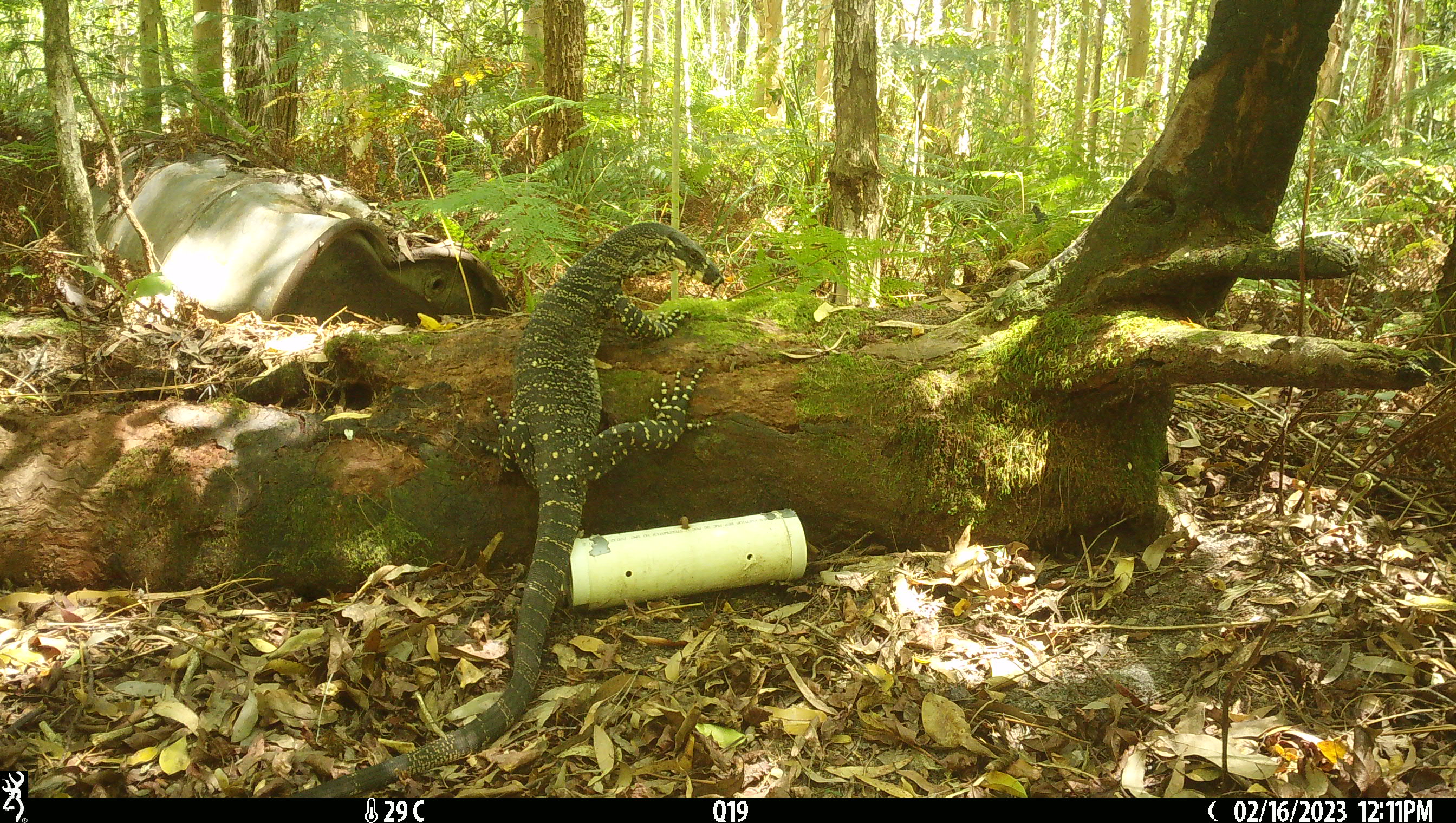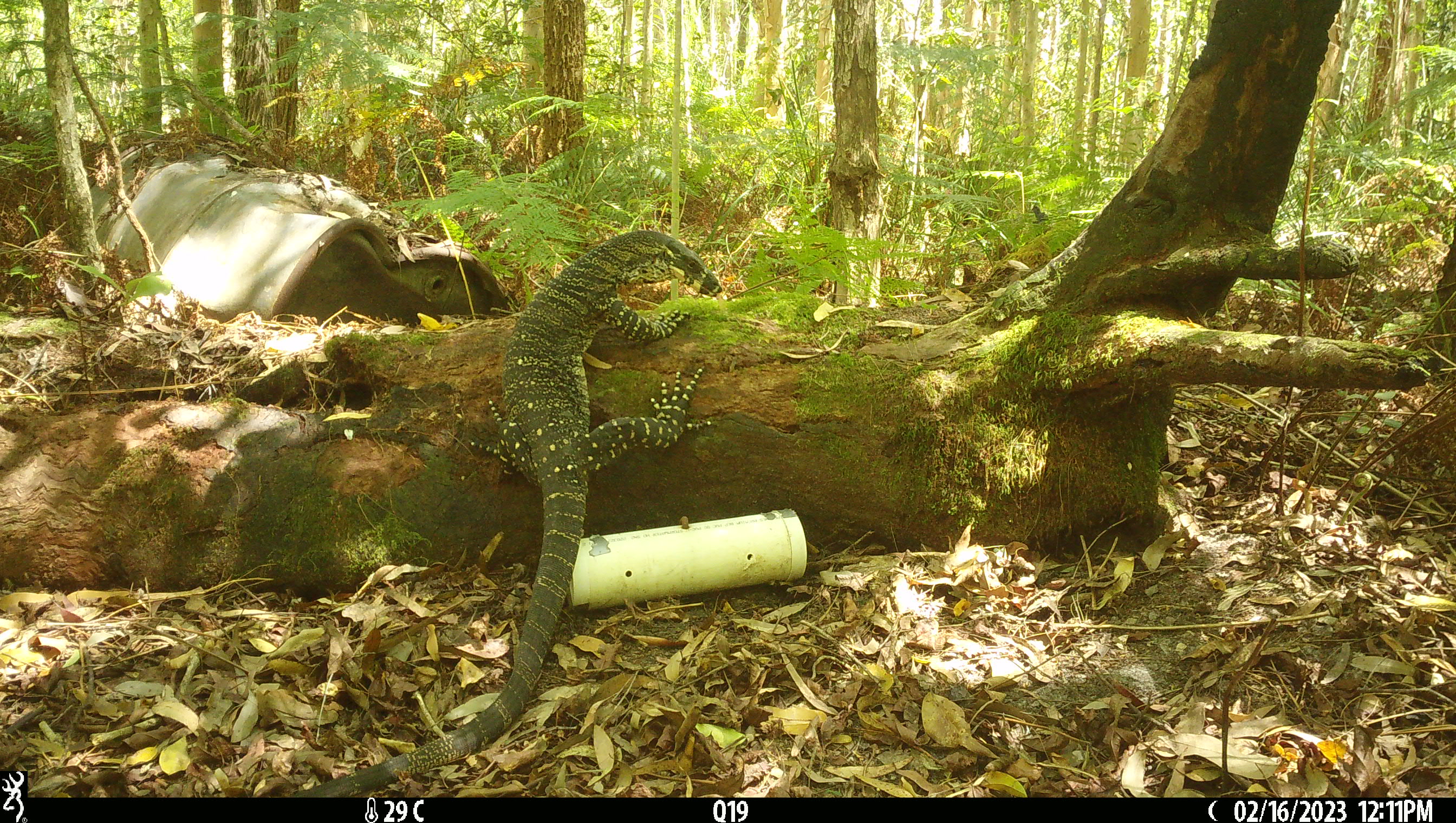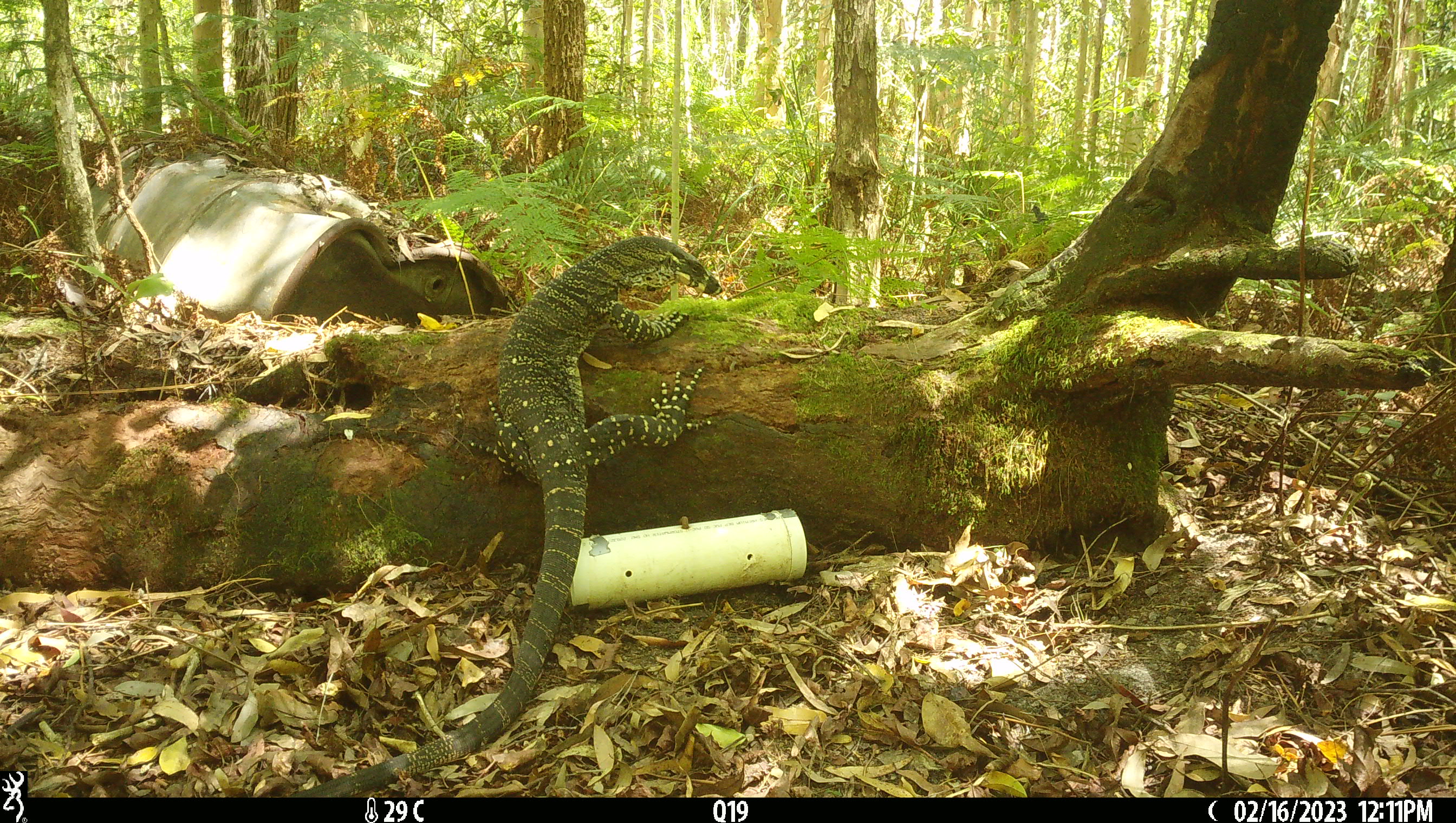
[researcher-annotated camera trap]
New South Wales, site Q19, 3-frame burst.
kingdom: Animalia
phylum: Chordata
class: Reptilia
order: Squamata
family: Varanidae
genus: Varanus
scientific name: Varanus varius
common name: lace monitor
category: goanna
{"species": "goanna (lace monitor) (Varanus varius)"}